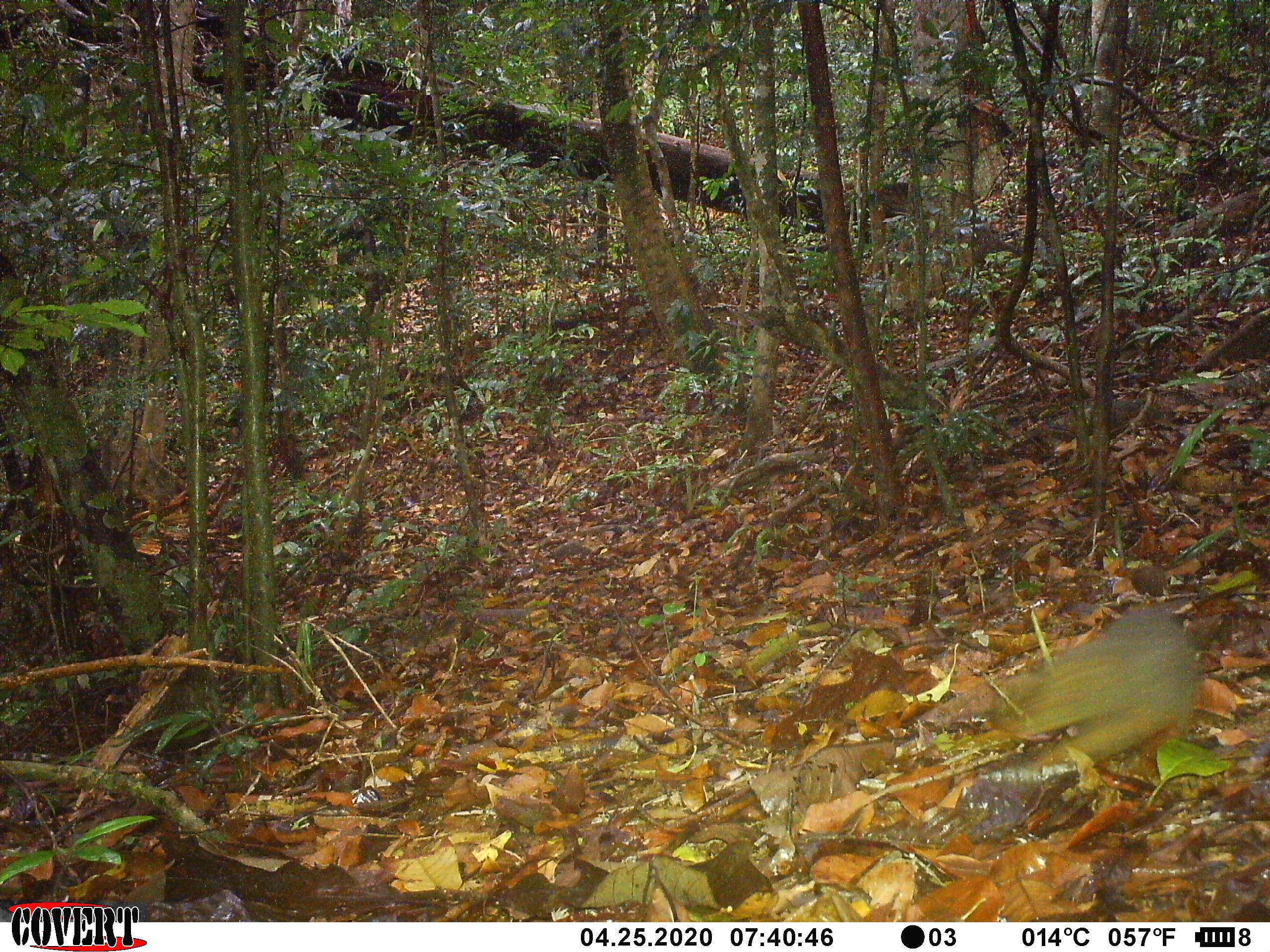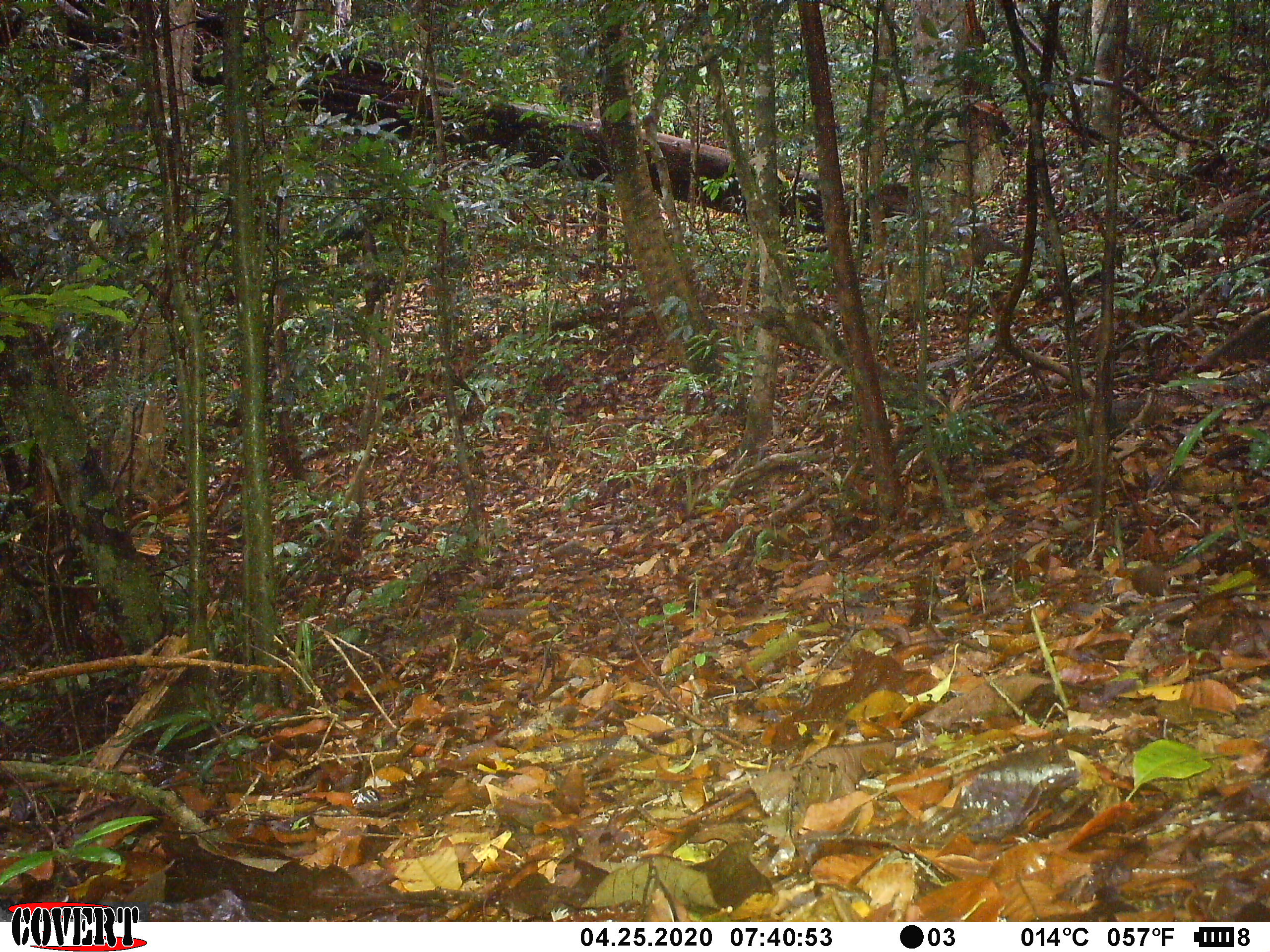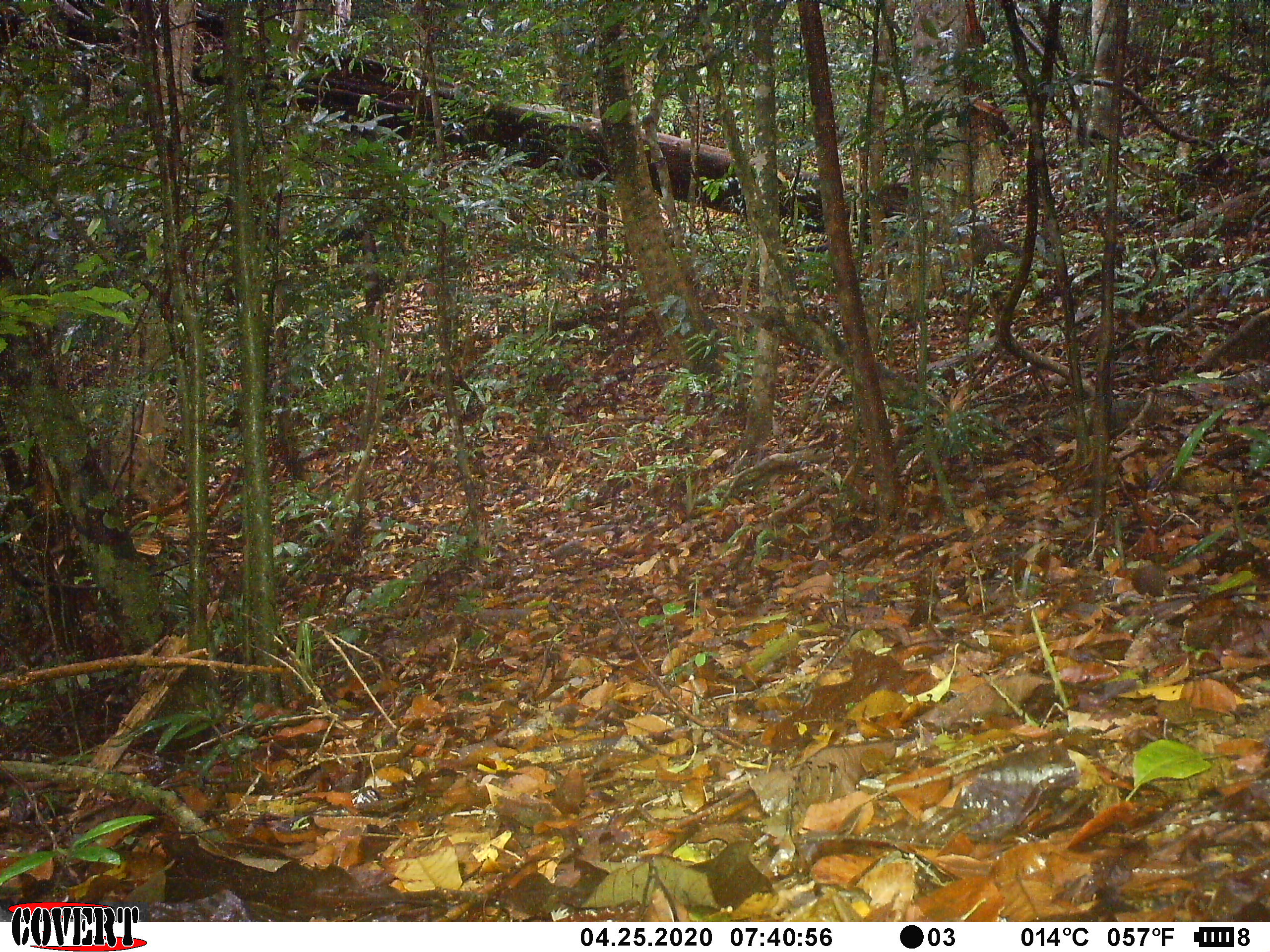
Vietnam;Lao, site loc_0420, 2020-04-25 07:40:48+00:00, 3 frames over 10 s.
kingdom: Animalia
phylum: Chordata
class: Mammalia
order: Rodentia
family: Sciuridae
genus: Callosciurus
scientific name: Callosciurus erythraeus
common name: pallas's squirrel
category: pallass squirrel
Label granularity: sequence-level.